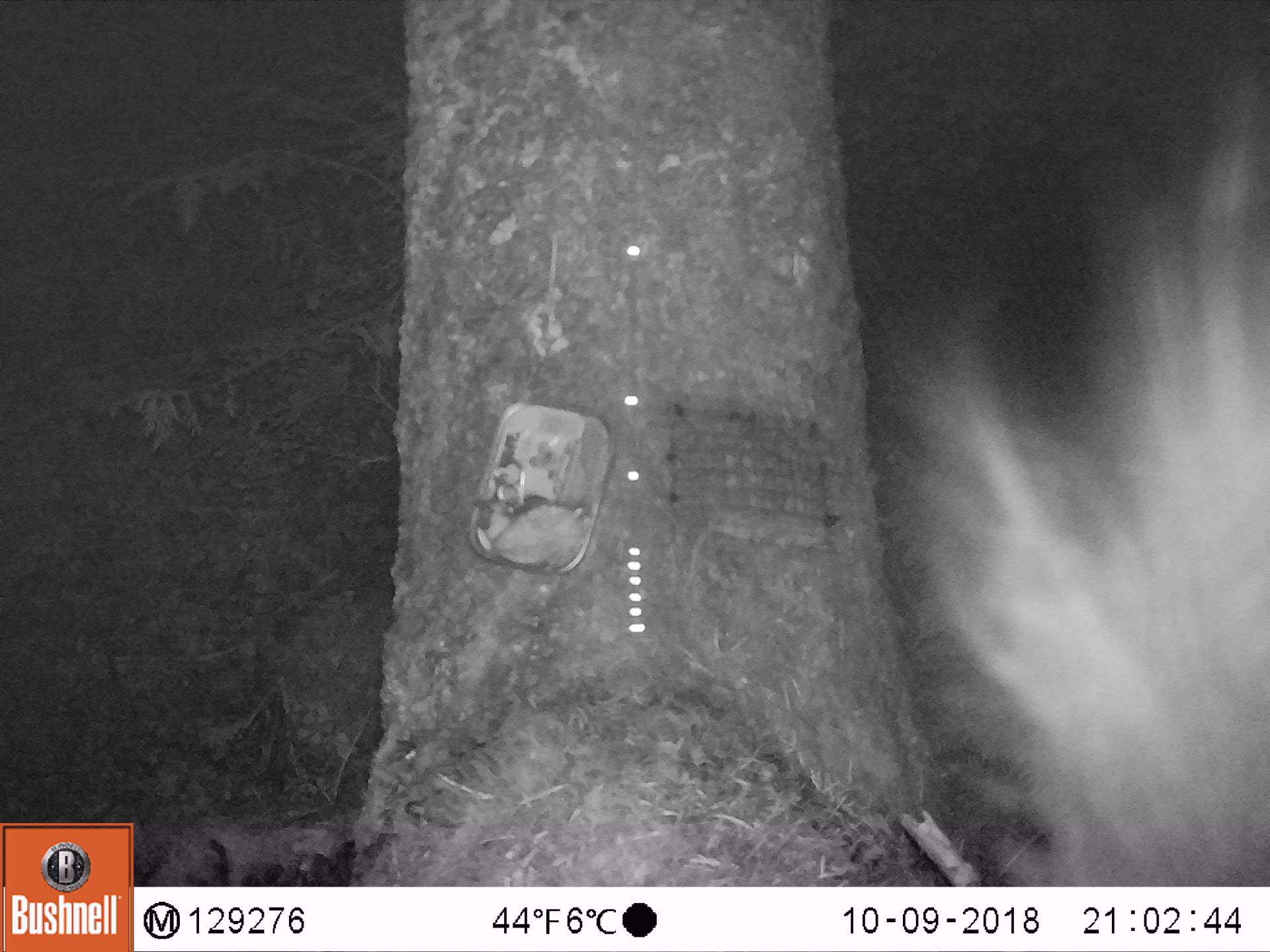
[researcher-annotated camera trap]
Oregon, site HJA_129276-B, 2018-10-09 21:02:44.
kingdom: Animalia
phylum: Chordata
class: Mammalia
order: Carnivora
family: Mephitidae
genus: Spilogale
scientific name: Spilogale gracilis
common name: western spotted skunk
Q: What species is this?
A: Western spotted skunk (Spilogale gracilis).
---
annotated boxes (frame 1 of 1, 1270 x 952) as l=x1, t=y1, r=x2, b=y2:
western spotted skunk: l=867, t=31, r=1263, b=868